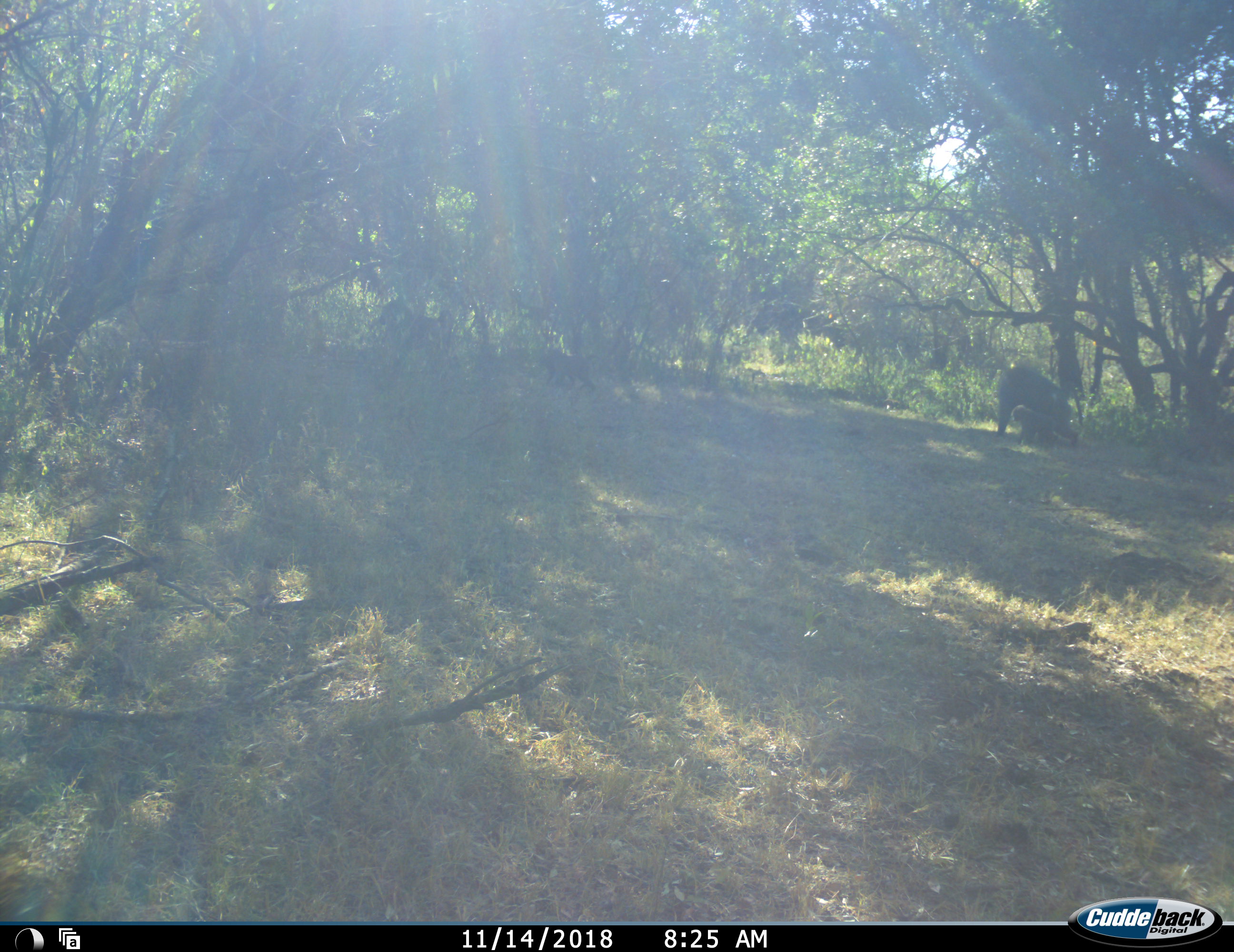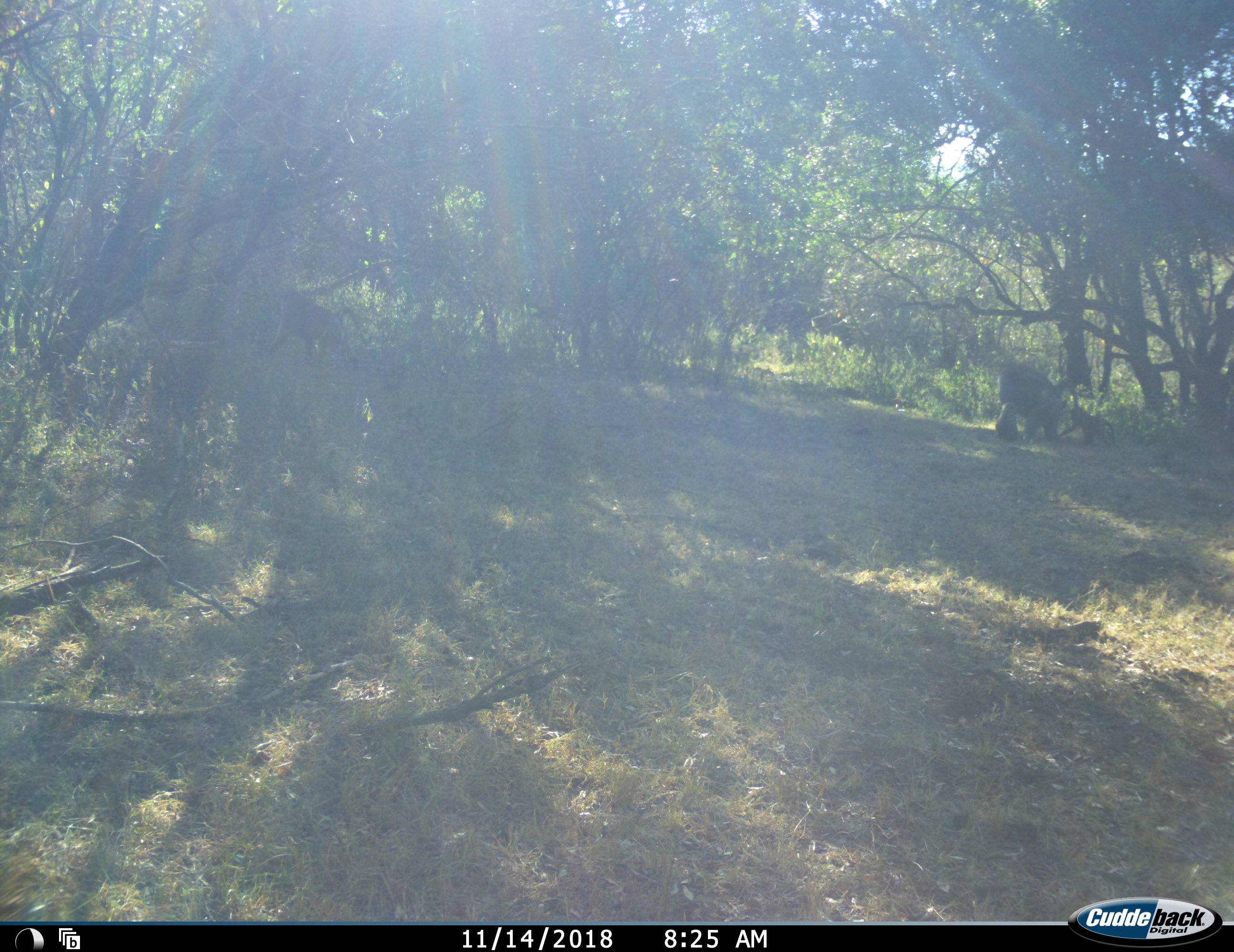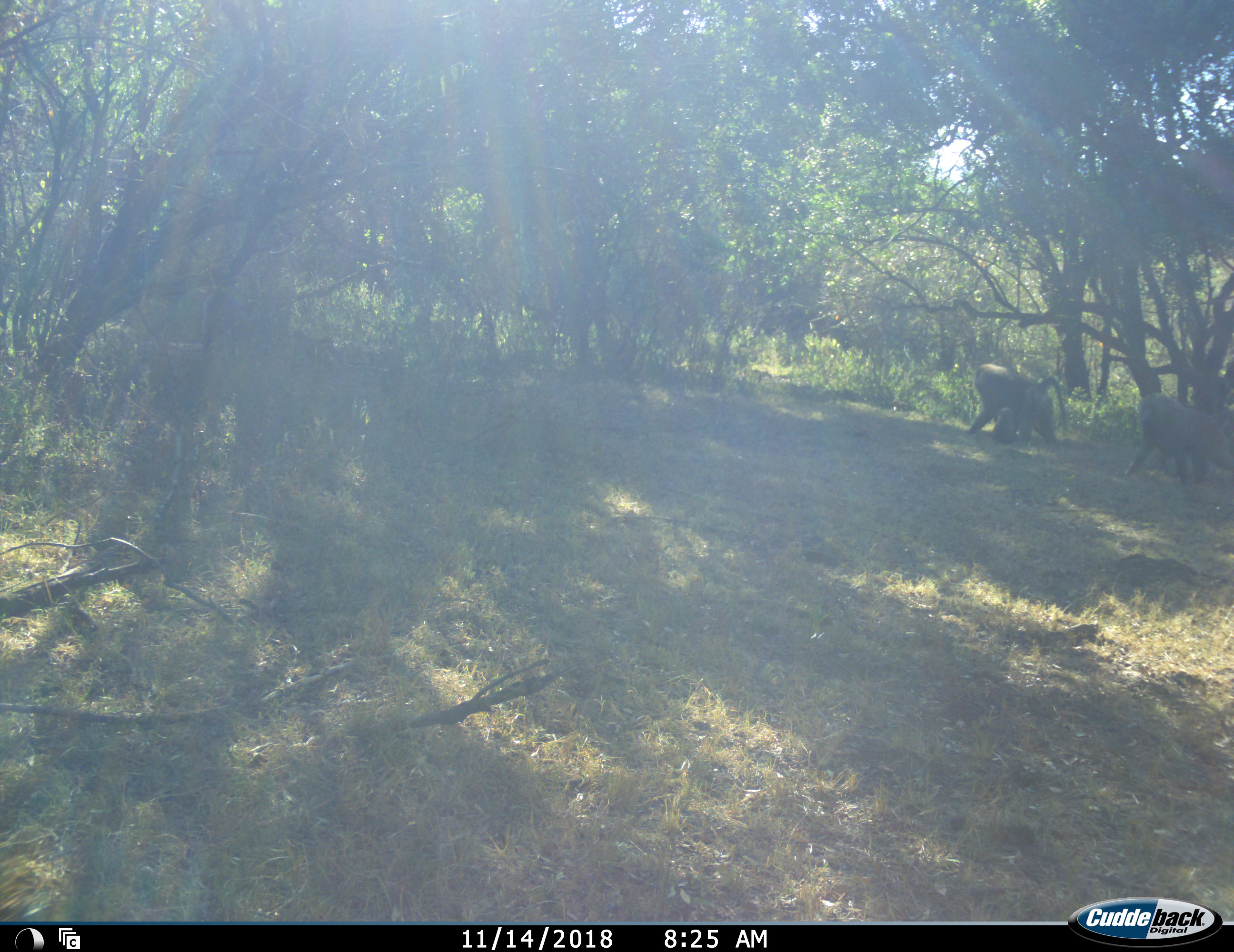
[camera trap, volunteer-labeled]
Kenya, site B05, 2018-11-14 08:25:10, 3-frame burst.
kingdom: Animalia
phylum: Chordata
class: Mammalia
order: Primates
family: Cercopithecidae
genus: Papio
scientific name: Papio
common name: baboon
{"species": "baboon (Papio)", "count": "4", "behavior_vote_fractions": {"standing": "20%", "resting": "0%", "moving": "100%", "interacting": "40%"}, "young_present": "100%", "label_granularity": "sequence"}